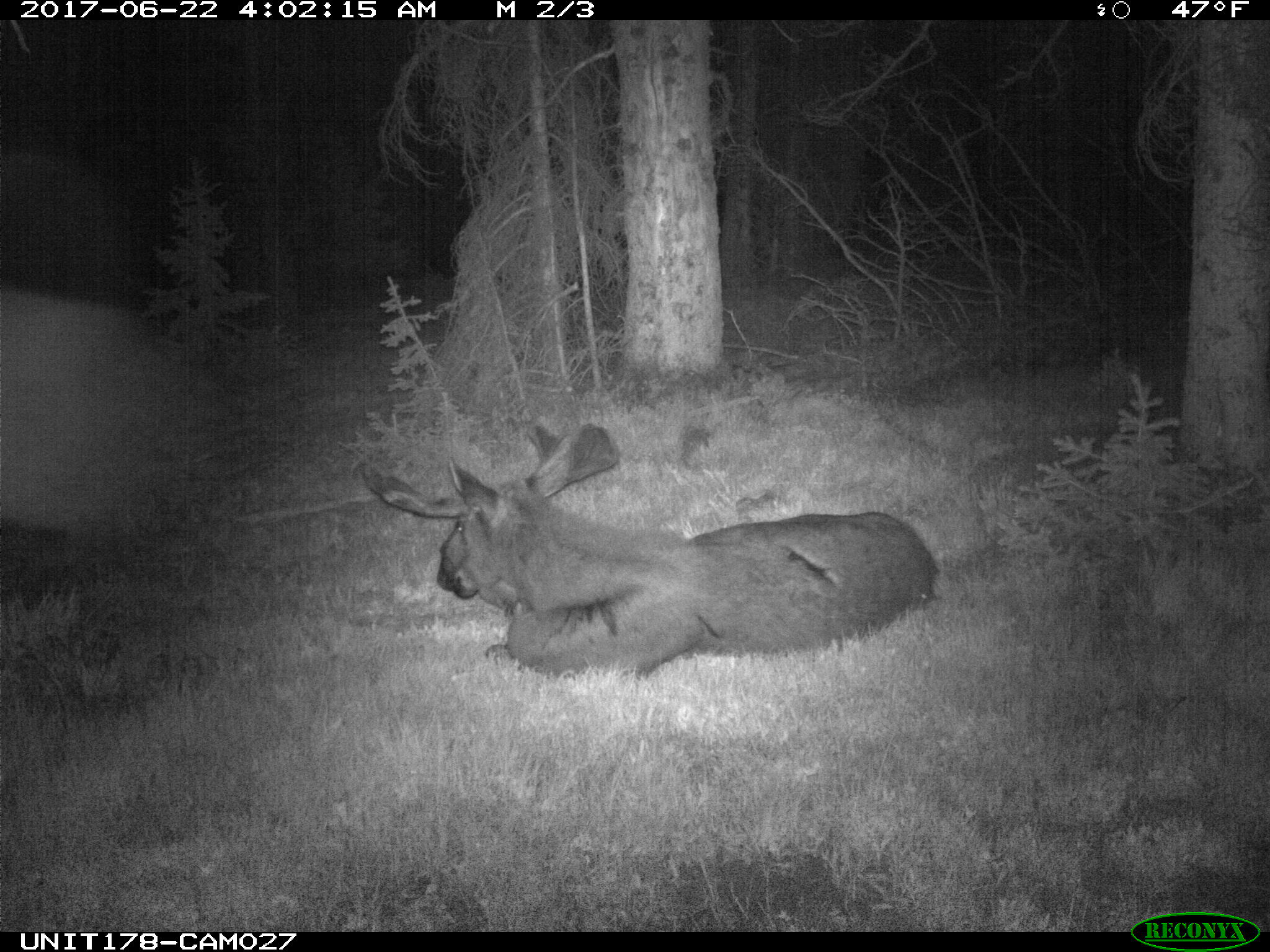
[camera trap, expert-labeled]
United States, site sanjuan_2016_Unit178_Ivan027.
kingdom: Animalia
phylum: Chordata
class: Mammalia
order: Artiodactyla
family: Cervidae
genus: Alces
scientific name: Alces alces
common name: moose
Alces alces (moose).